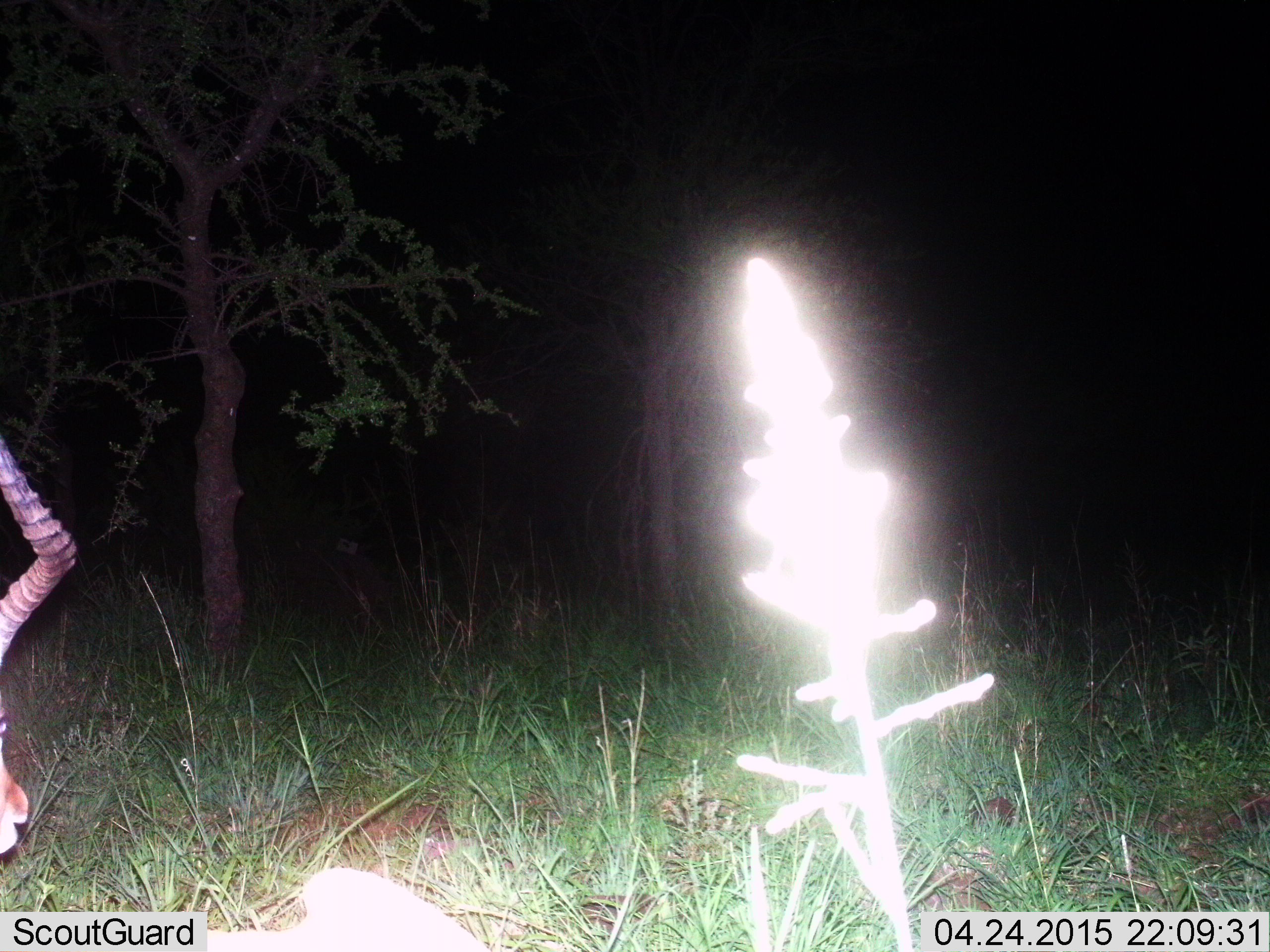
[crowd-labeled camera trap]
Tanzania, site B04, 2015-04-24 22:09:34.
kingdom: Animalia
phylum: Chordata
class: Mammalia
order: Artiodactyla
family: Bovidae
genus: Aepyceros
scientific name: Aepyceros melampus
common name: impala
Impala (Aepyceros melampus), count 1. Behavior (volunteer vote fractions): standing 50%, resting 10%, moving 30%, interacting 0%. Young present (vote fraction): 0%. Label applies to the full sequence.